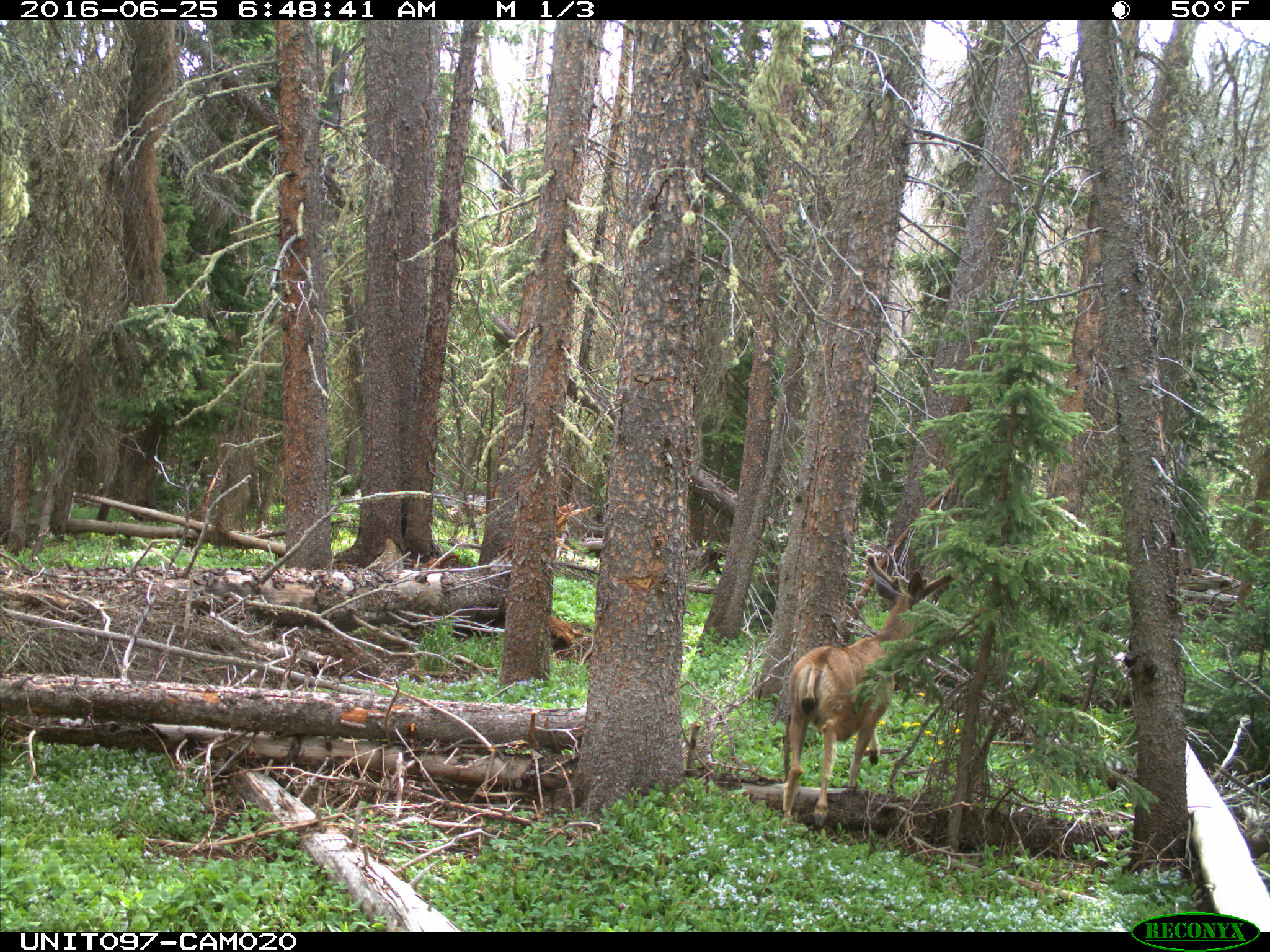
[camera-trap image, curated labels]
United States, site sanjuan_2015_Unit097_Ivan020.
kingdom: Animalia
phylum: Chordata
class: Mammalia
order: Artiodactyla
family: Cervidae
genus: Odocoileus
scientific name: Odocoileus hemionus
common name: mule deer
Odocoileus hemionus (mule deer).